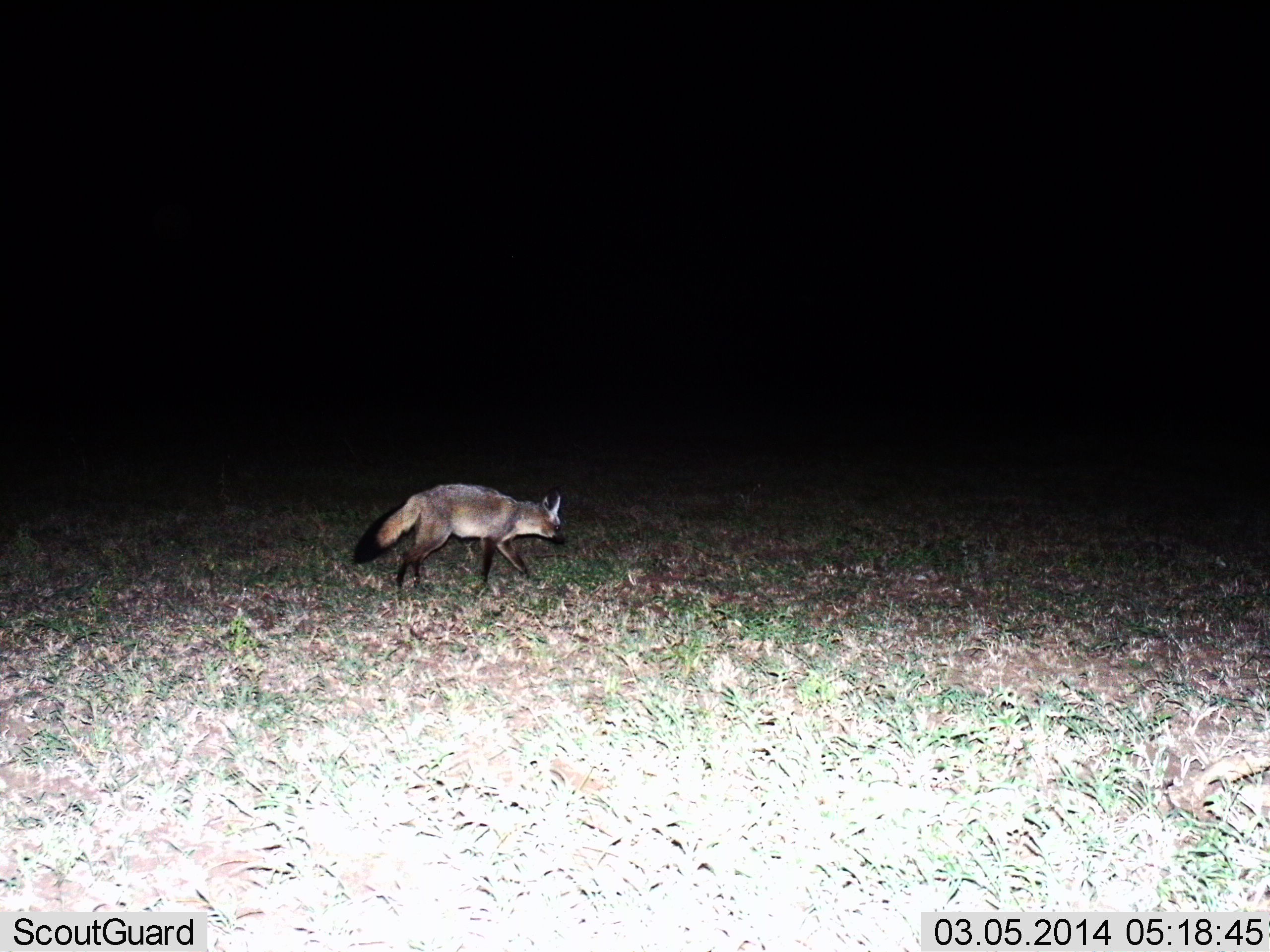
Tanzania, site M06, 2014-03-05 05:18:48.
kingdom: Animalia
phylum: Chordata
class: Mammalia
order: Carnivora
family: Canidae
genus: Otocyon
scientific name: Otocyon megalotis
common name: bat-eared fox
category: batearedfox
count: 1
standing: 20%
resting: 0%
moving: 80%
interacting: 0%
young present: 0%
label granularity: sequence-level